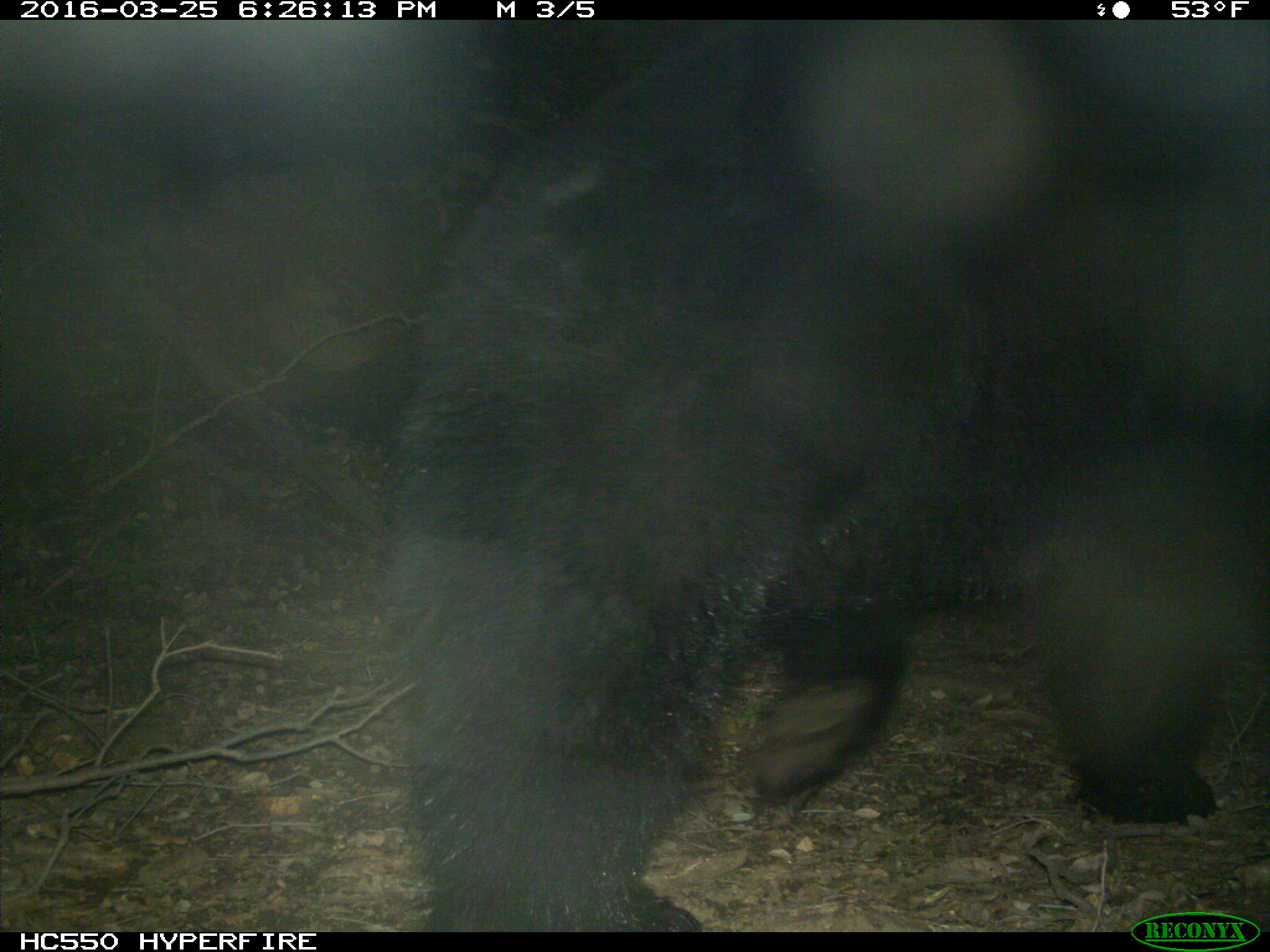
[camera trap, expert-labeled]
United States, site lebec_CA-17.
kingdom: Animalia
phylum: Chordata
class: Mammalia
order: Carnivora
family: Ursidae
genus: Ursus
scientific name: Ursus americanus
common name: american black bear